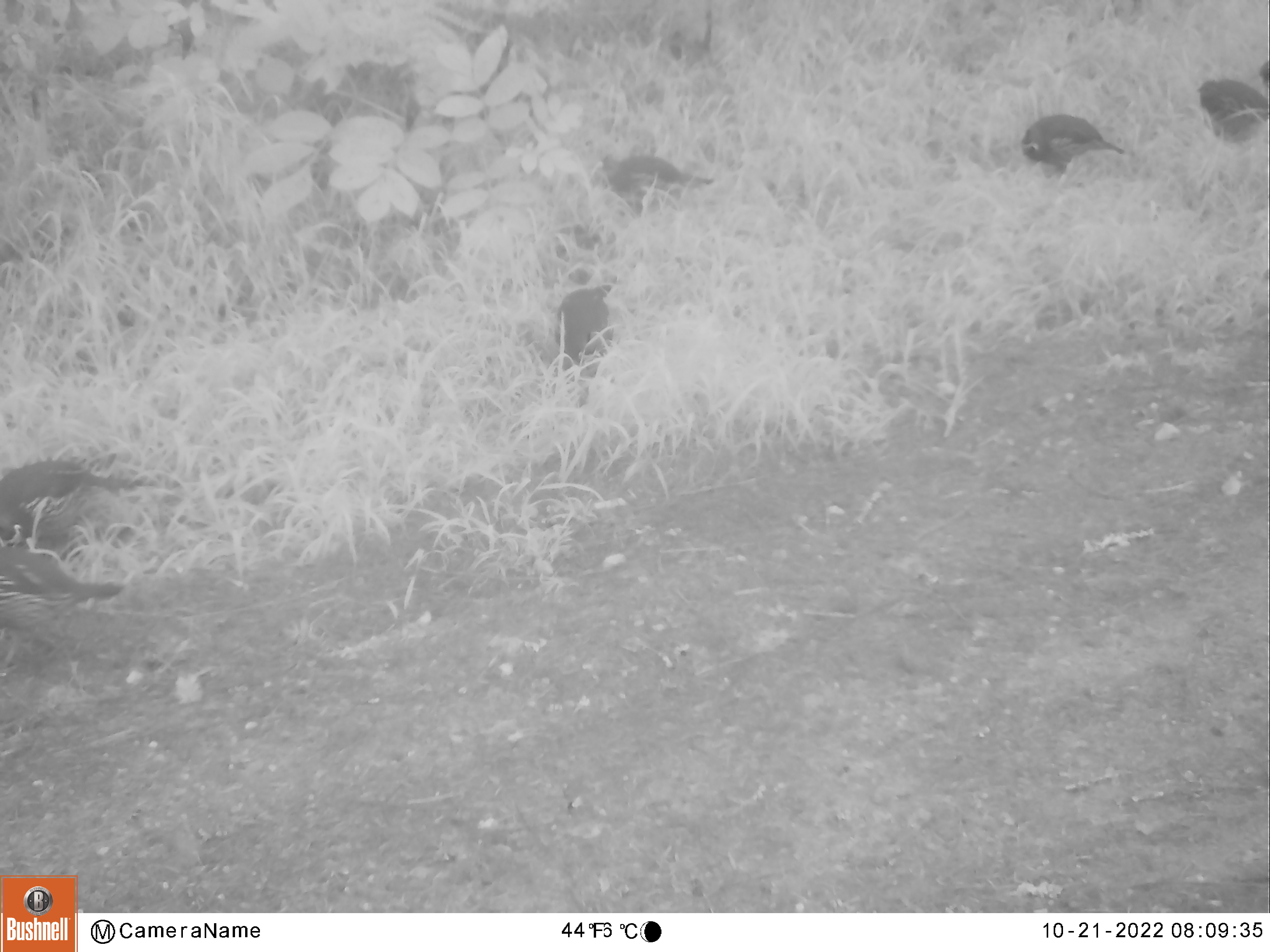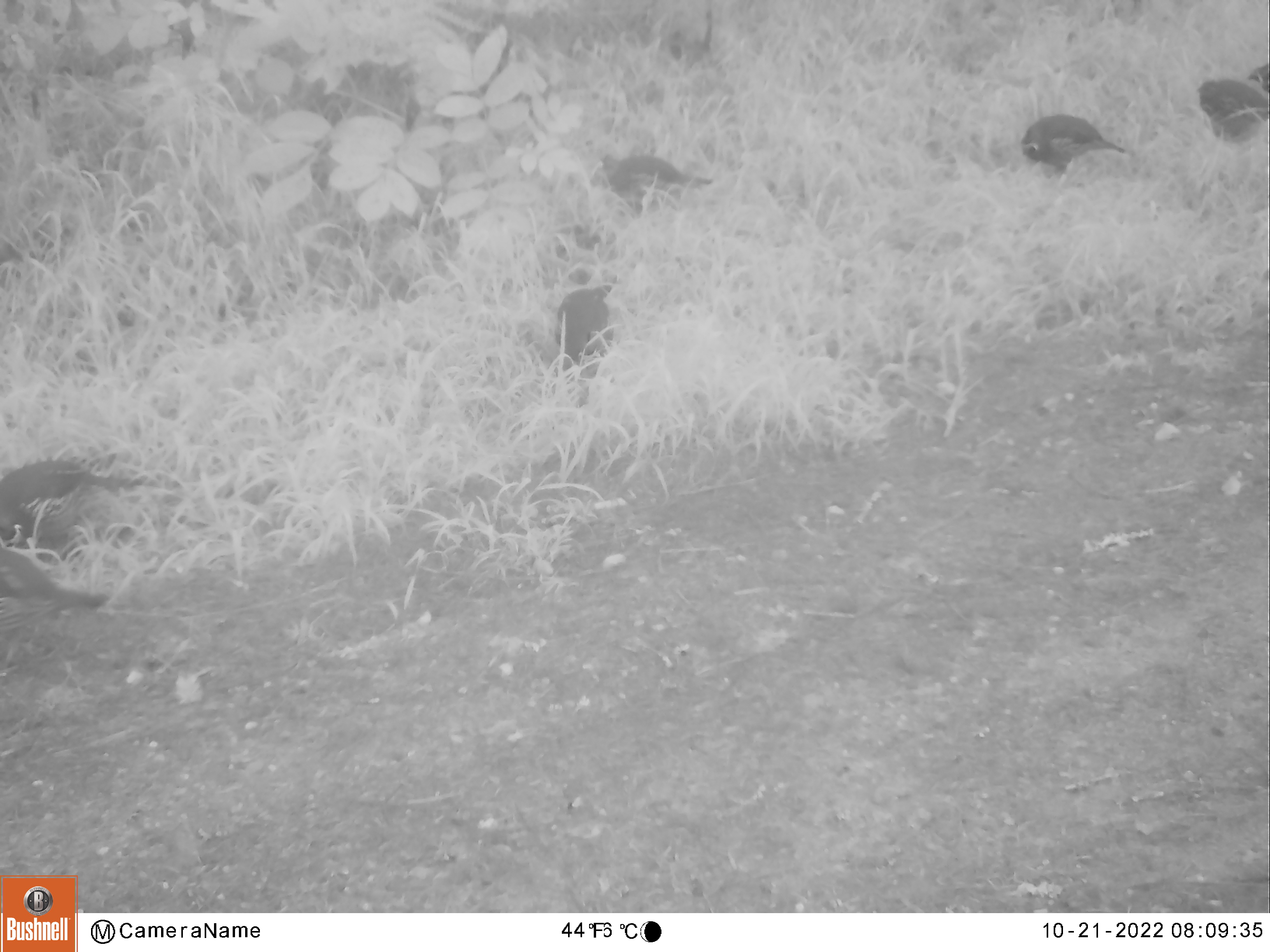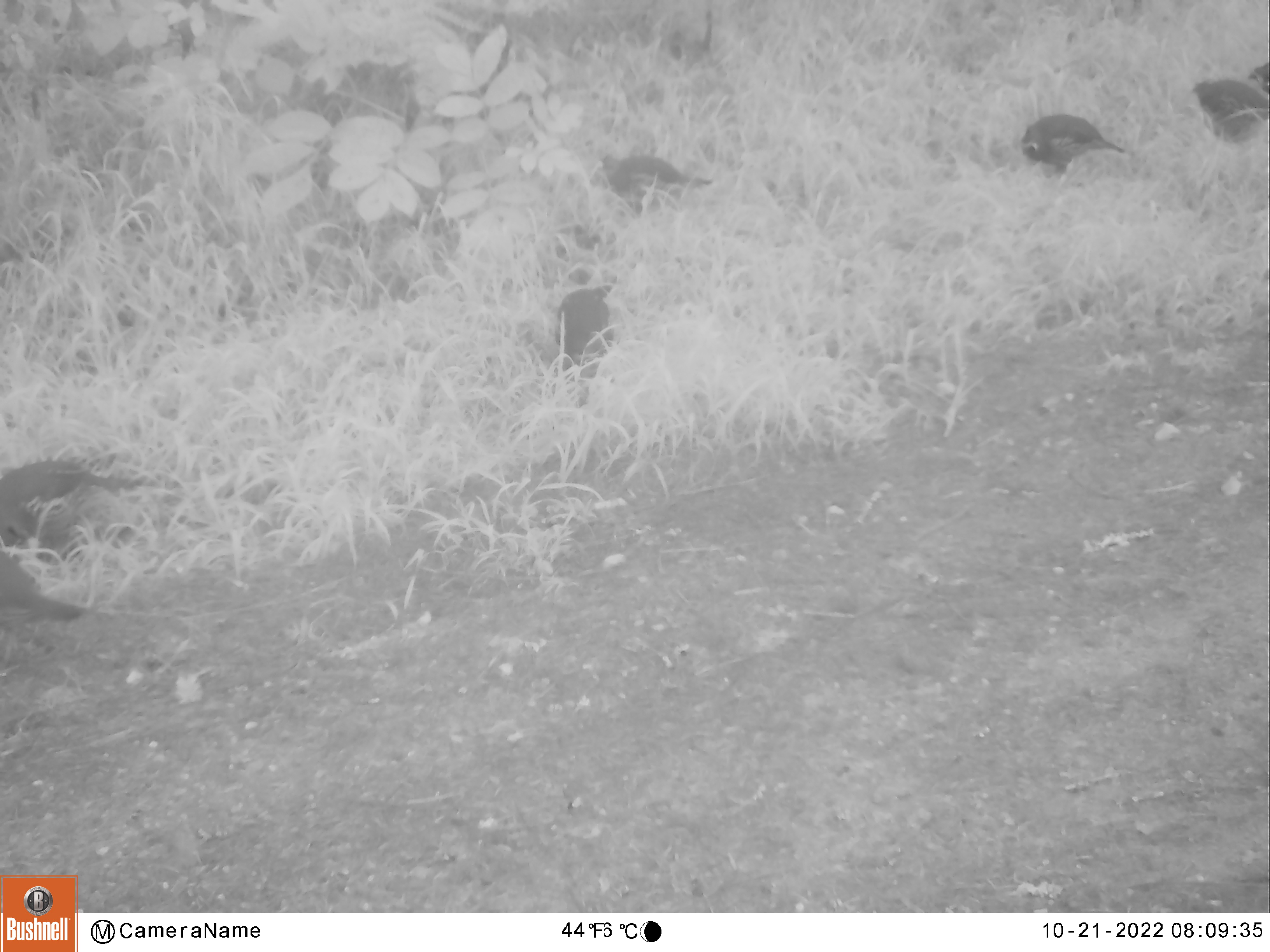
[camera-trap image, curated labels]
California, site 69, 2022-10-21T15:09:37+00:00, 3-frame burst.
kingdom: Animalia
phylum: Chordata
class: Aves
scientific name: Aves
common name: bird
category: unknown bird